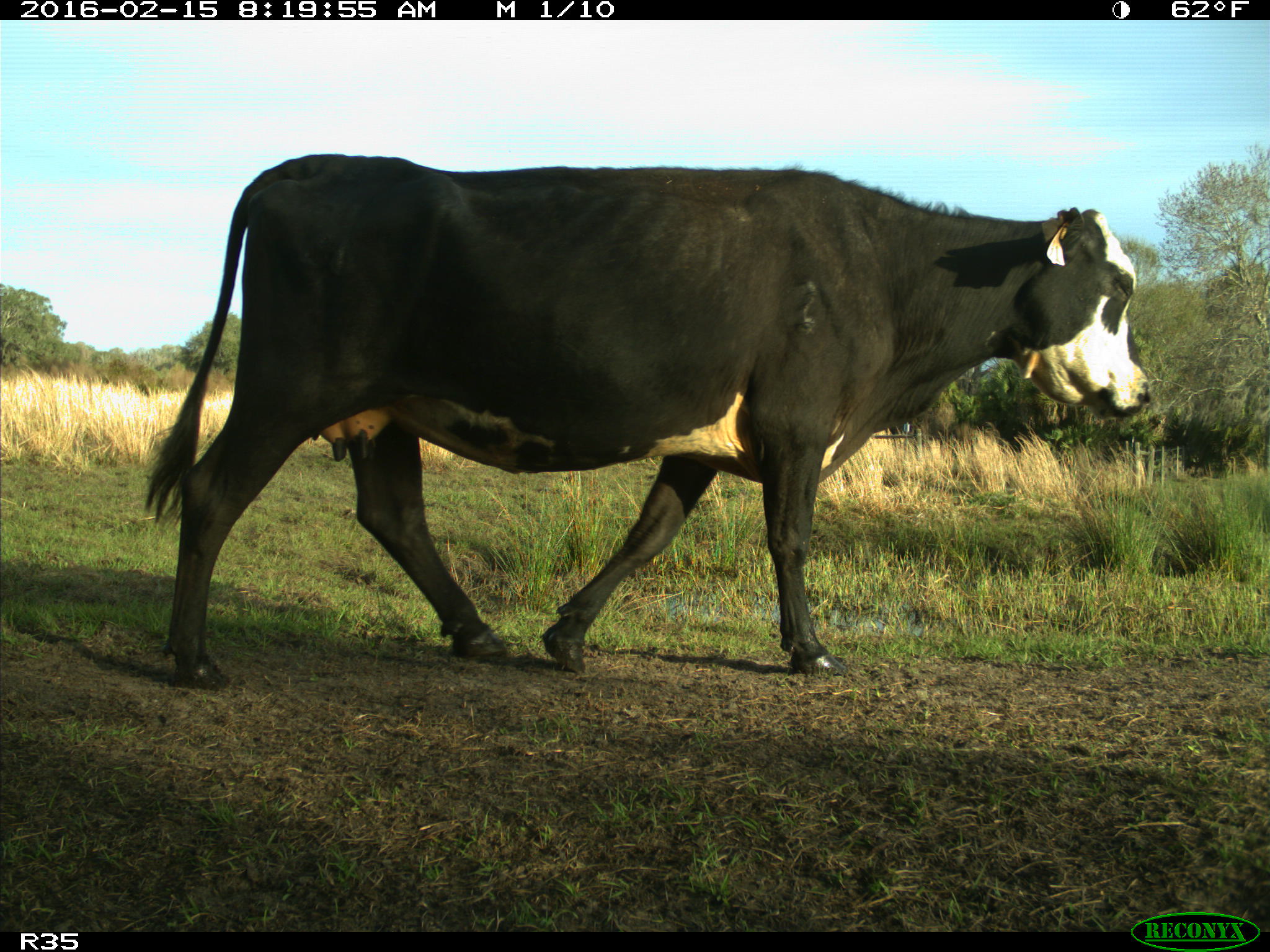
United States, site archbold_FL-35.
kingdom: Animalia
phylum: Chordata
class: Mammalia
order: Artiodactyla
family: Bovidae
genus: Bos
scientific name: Bos taurus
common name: domestic cow